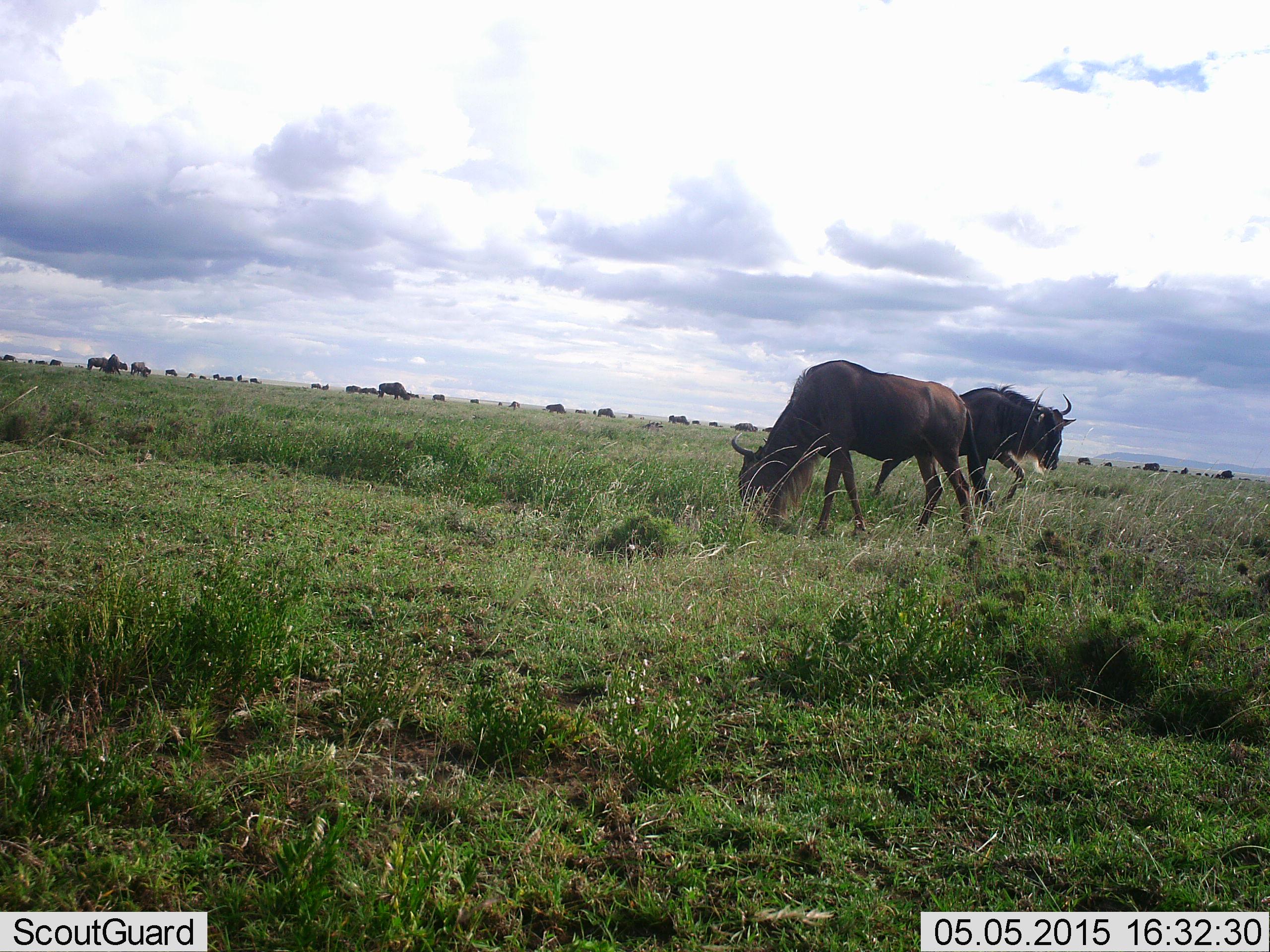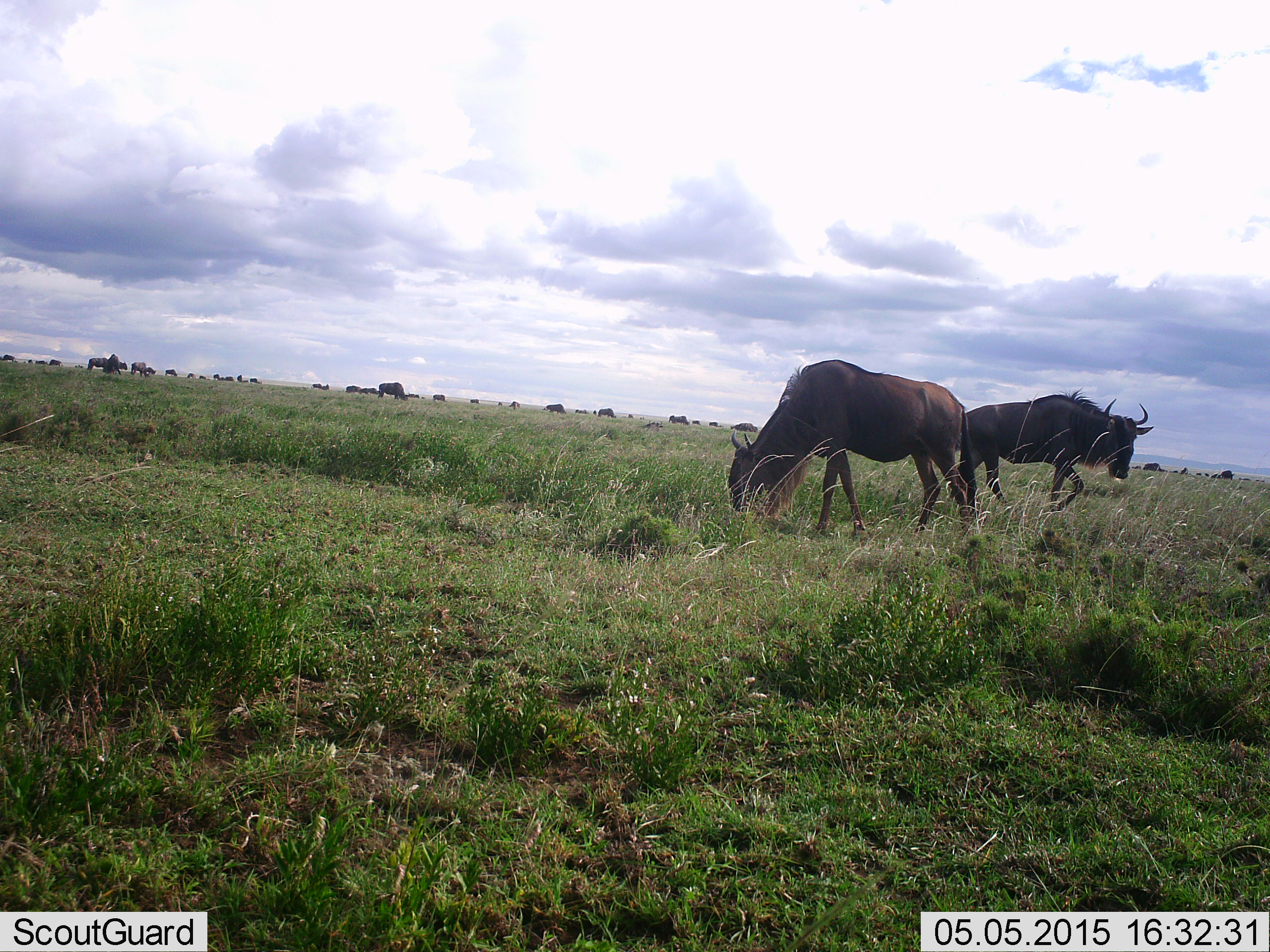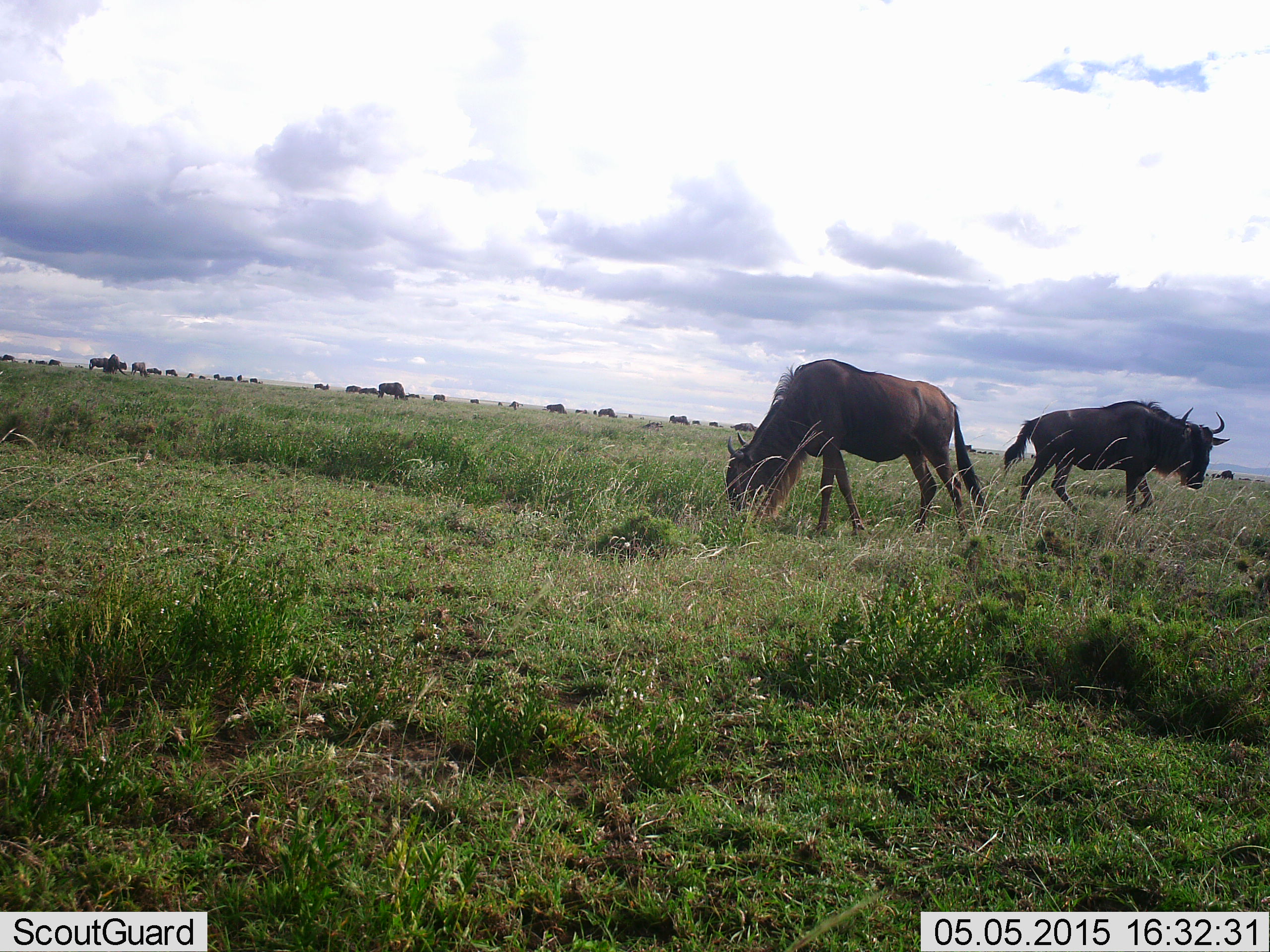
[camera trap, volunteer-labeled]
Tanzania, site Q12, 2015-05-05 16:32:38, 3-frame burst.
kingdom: Animalia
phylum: Chordata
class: Mammalia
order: Artiodactyla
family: Bovidae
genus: Connochaetes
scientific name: Connochaetes taurinus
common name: blue wildebeest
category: wildebeest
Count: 11-50.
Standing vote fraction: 50%.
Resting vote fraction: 10%.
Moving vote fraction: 80%.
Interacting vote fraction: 0%.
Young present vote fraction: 0%.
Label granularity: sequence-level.